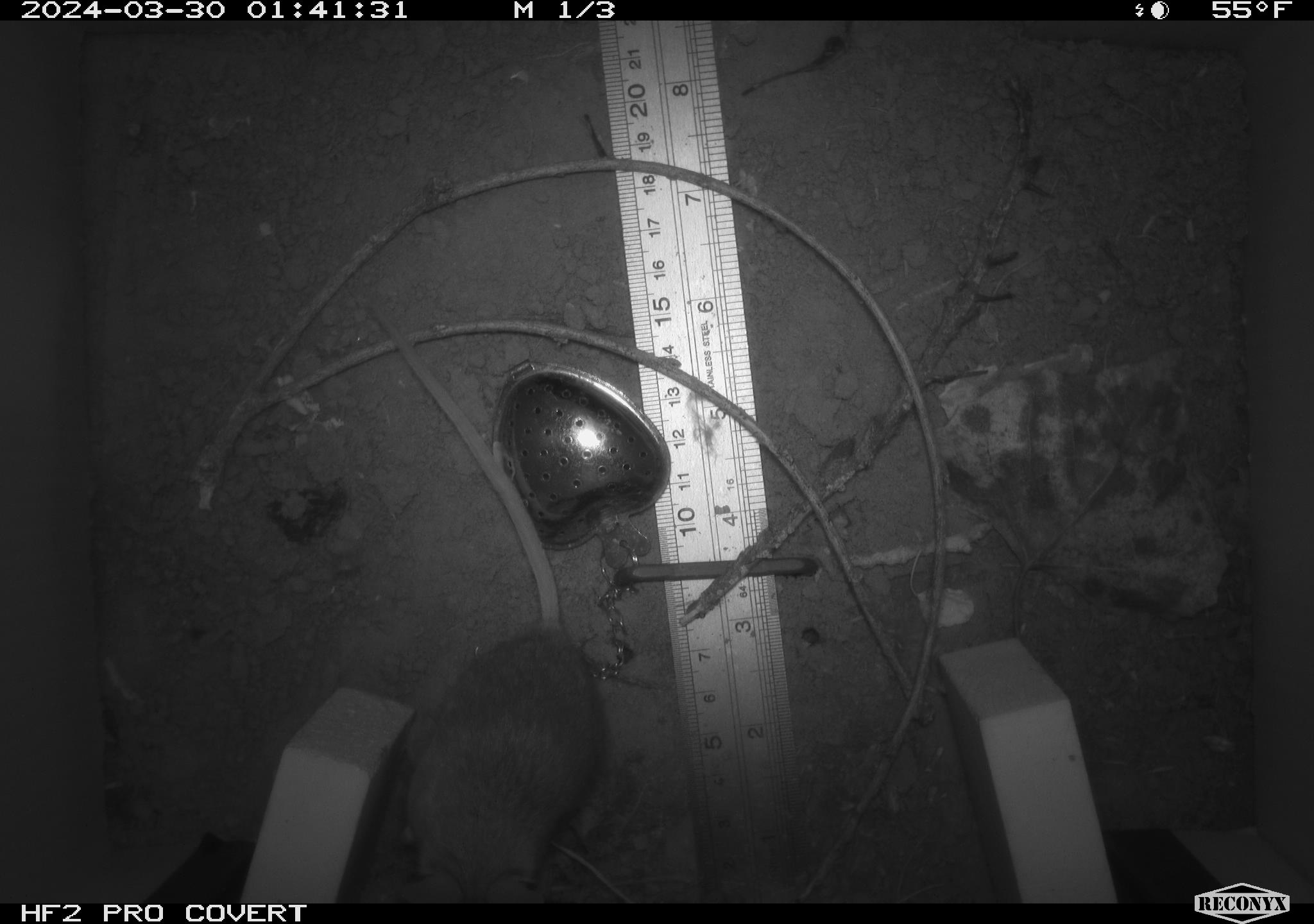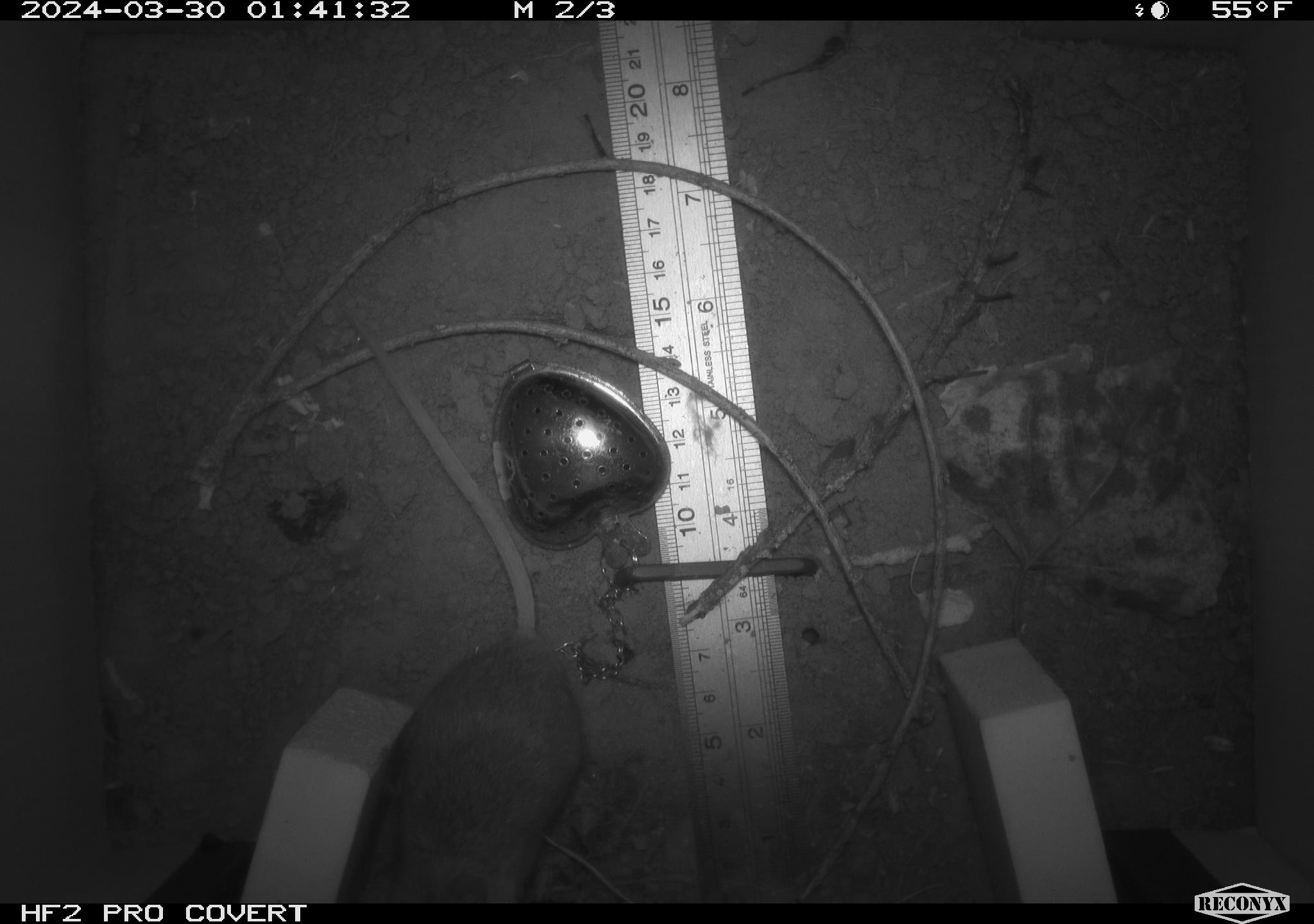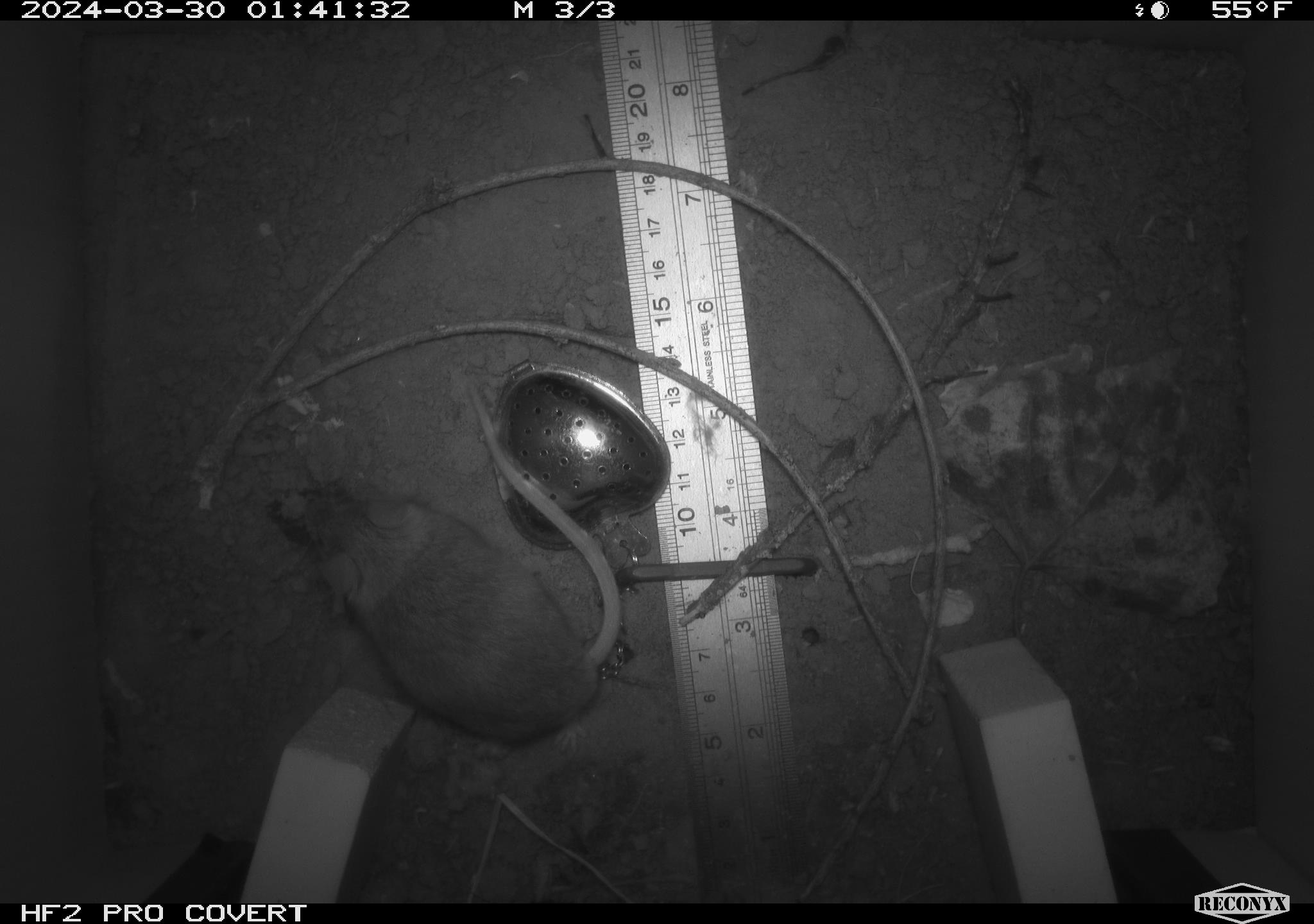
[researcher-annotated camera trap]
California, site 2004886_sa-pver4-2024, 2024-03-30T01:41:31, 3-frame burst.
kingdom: Animalia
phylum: Chordata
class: Mammalia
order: Rodentia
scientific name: Rodentia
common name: mouse species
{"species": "mouse species (Rodentia)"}